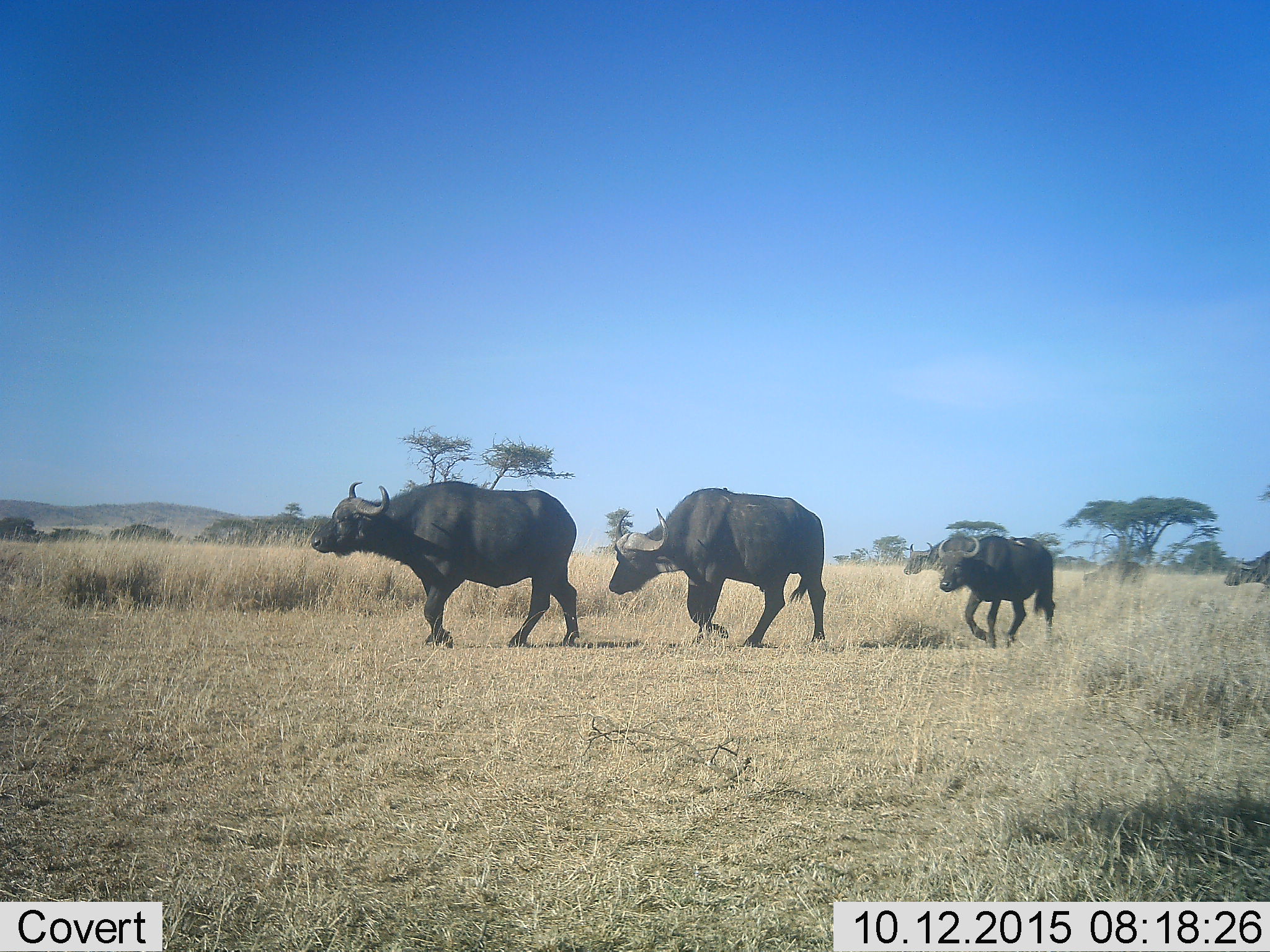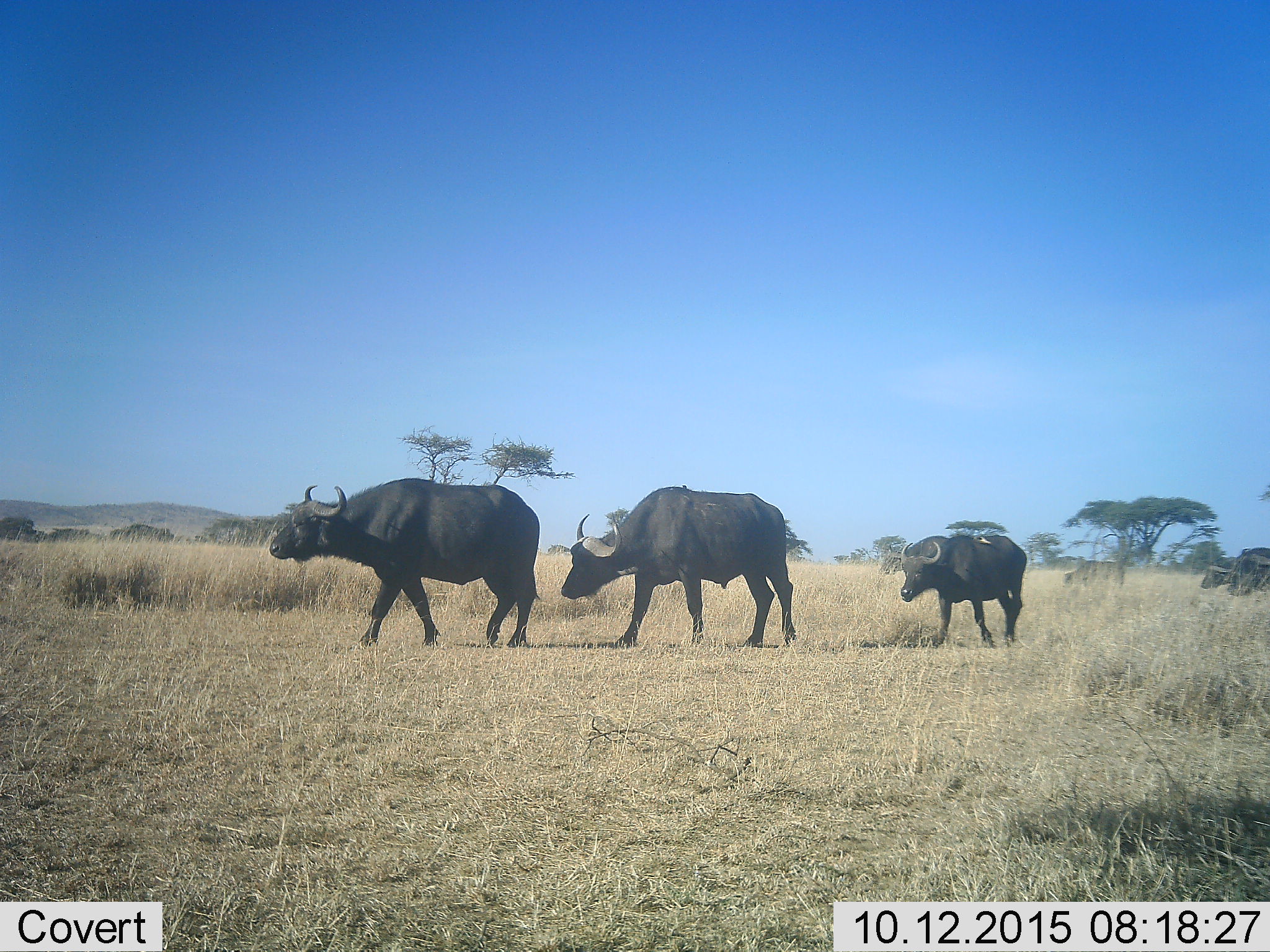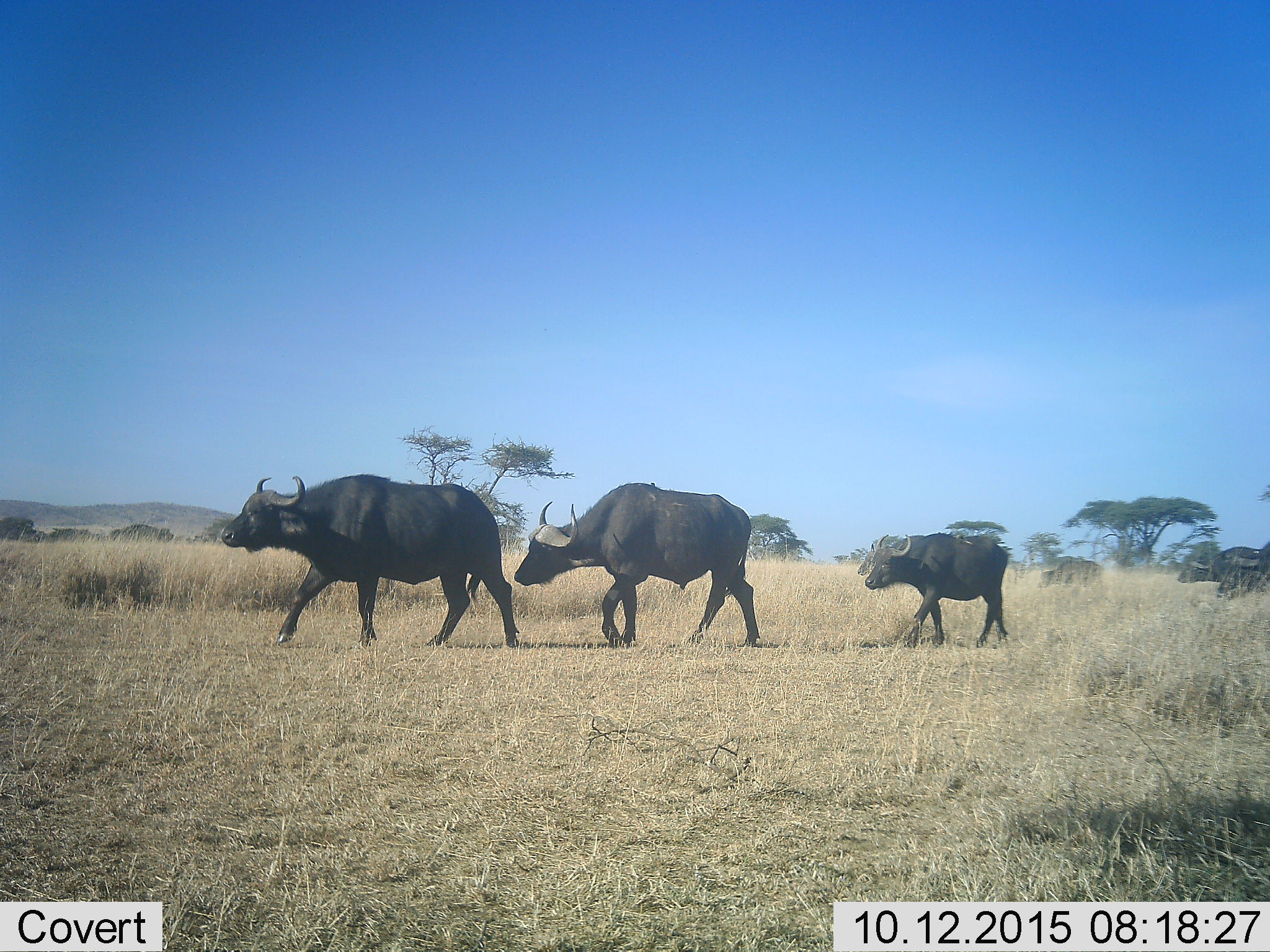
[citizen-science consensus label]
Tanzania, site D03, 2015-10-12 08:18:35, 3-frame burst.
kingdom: Animalia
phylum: Chordata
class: Mammalia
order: Artiodactyla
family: Bovidae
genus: Syncerus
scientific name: Syncerus caffer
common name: cape buffalo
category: buffalo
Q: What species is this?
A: Buffalo (cape buffalo) (Syncerus caffer).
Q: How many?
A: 6.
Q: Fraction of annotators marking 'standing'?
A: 6%.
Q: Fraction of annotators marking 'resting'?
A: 0%.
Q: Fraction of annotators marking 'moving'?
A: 94%.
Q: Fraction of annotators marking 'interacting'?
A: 0%.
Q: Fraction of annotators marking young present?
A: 41%.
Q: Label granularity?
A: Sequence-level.